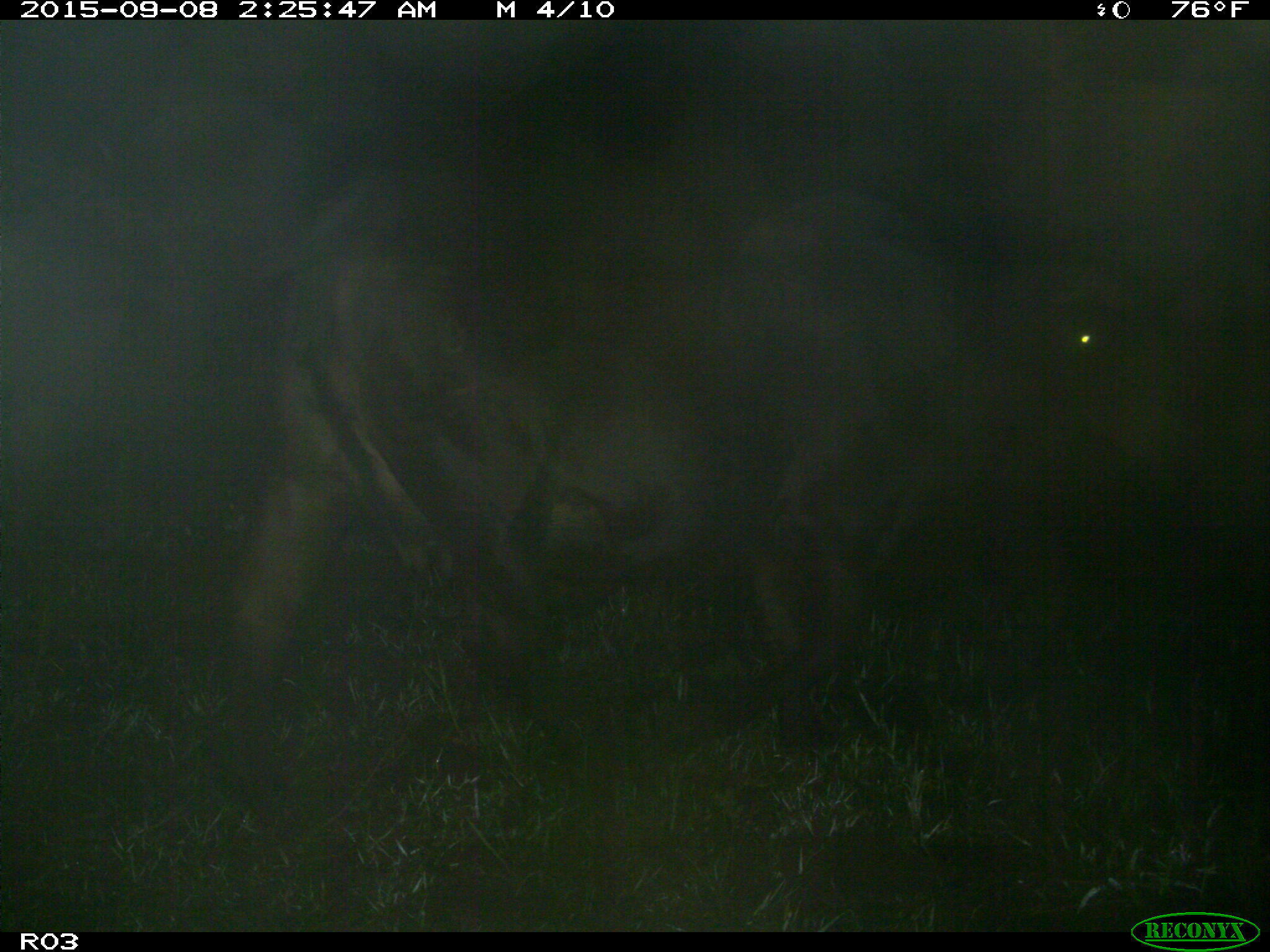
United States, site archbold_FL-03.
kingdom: Animalia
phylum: Chordata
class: Mammalia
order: Artiodactyla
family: Bovidae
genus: Bos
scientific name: Bos taurus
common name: domestic cow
Bos taurus (domestic cow).